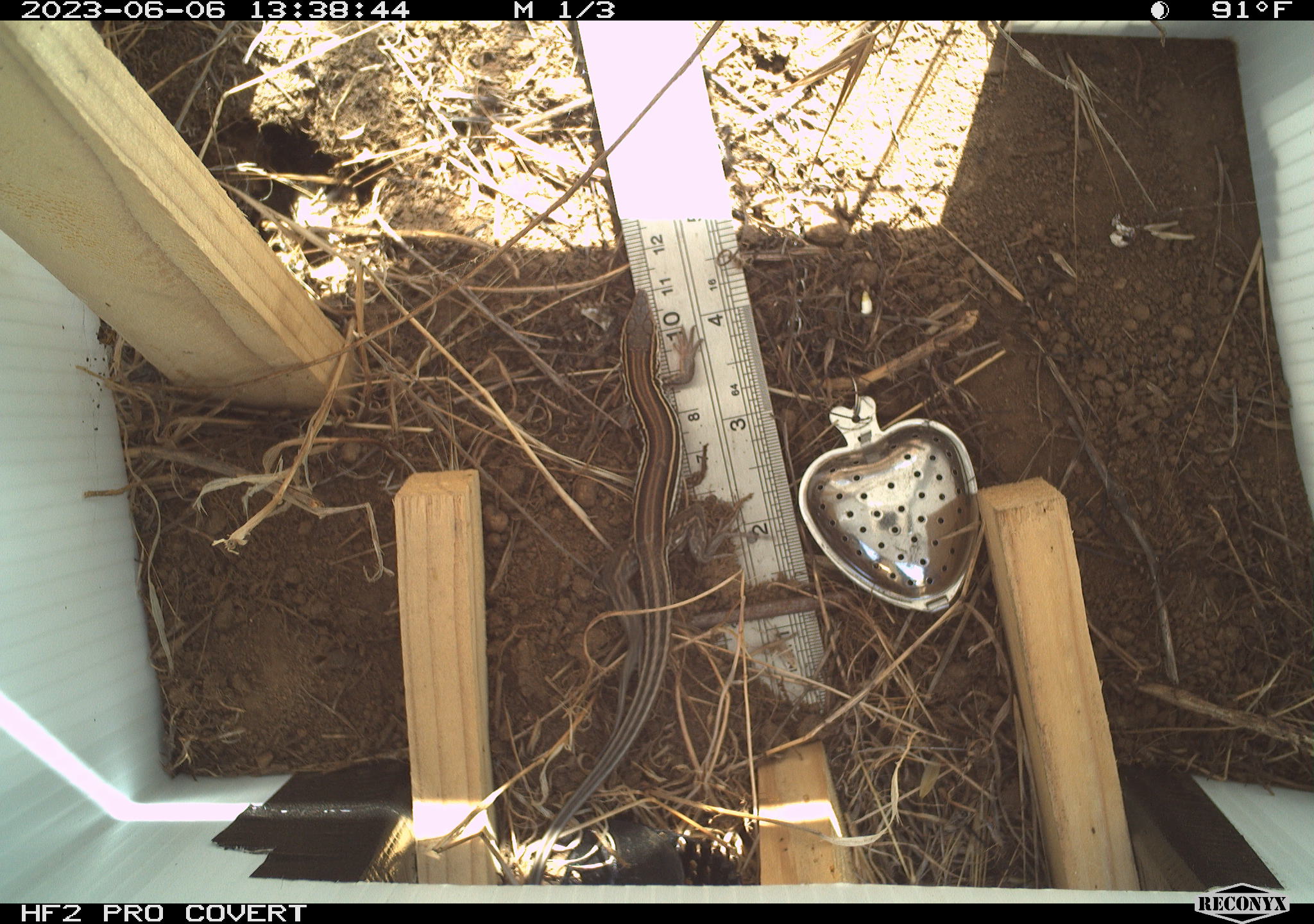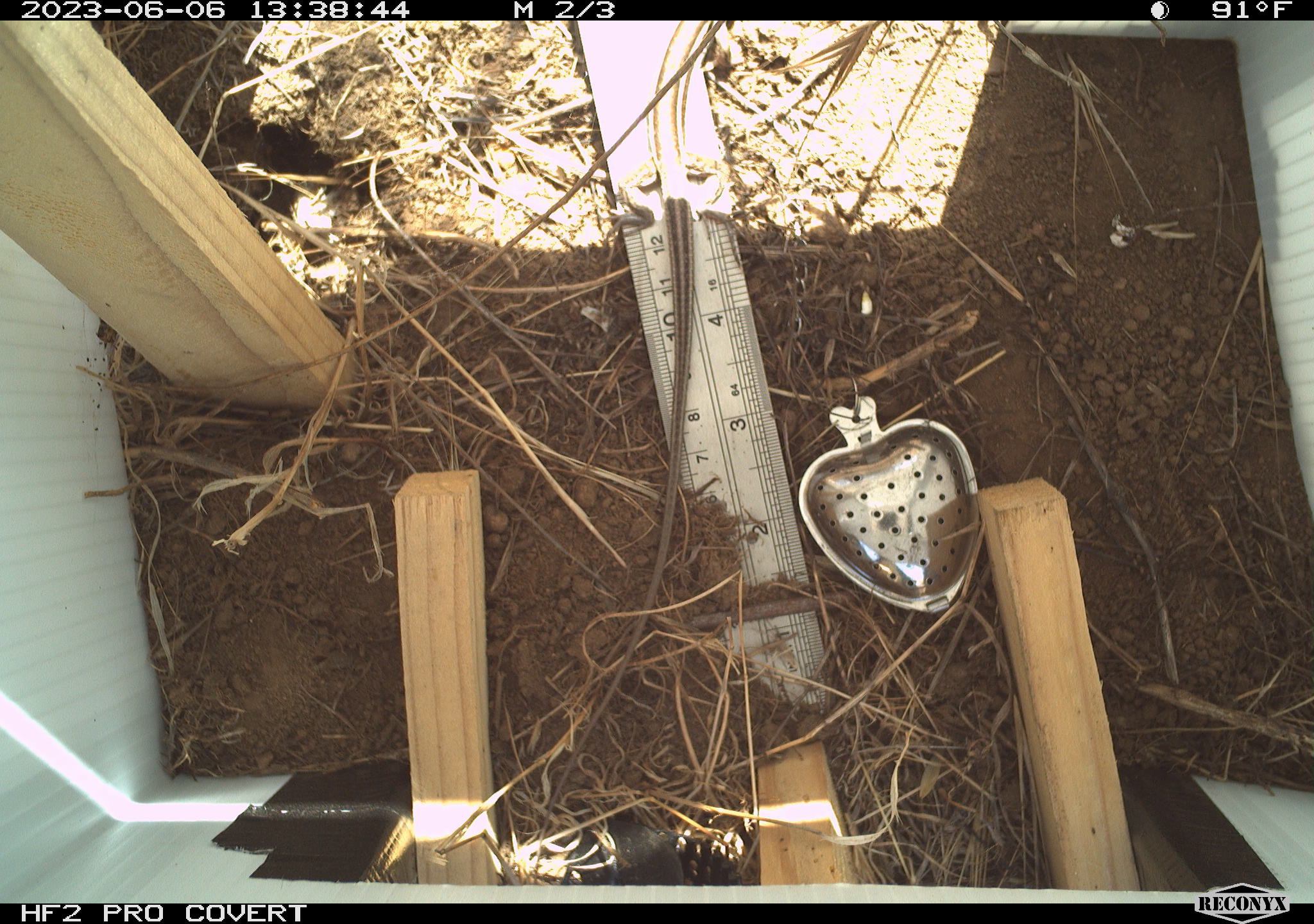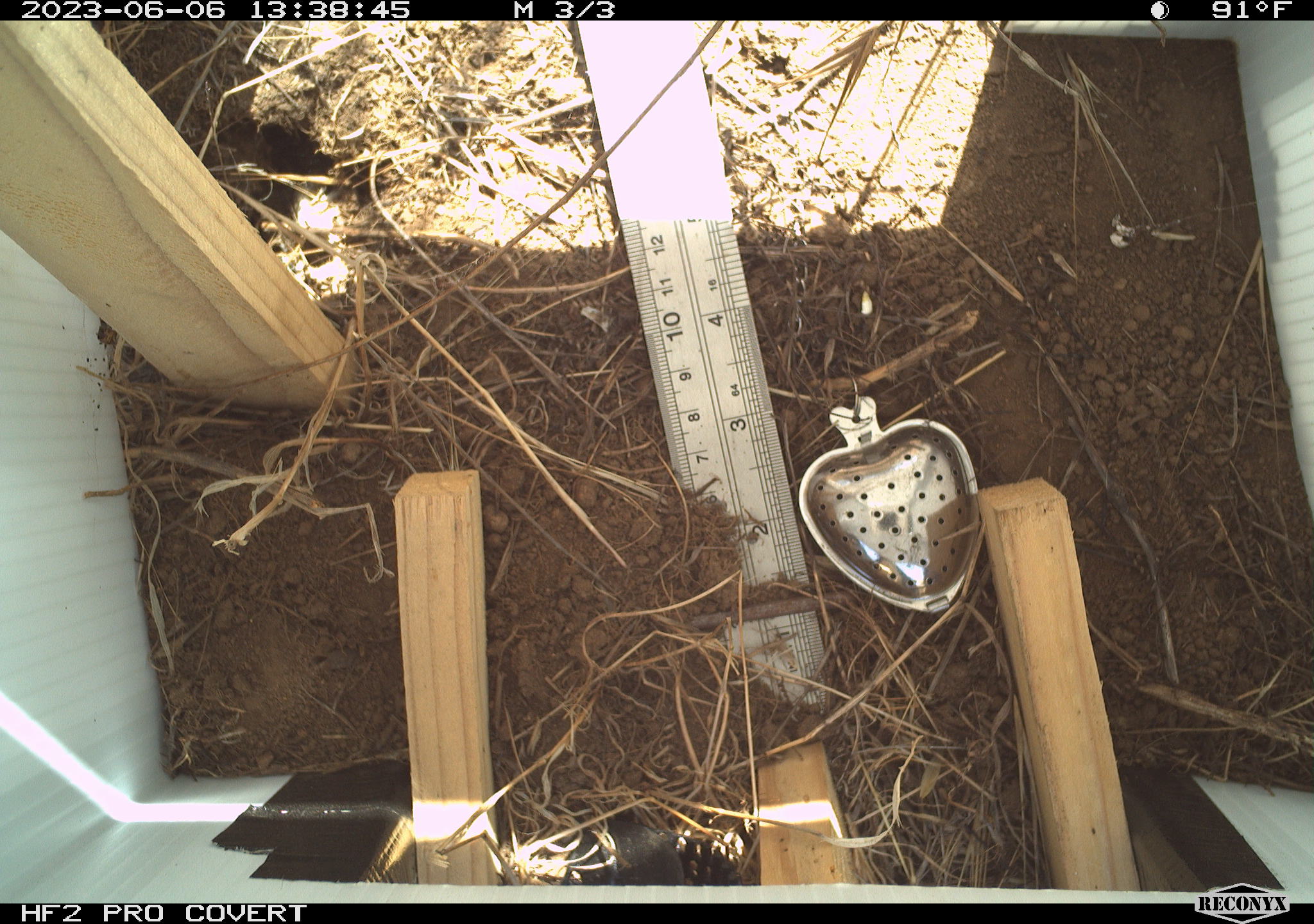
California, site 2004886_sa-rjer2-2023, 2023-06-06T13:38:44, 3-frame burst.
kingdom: Animalia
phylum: Chordata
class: Reptilia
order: Squamata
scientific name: Squamata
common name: lizards and snakes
Lizards and snakes (Squamata).